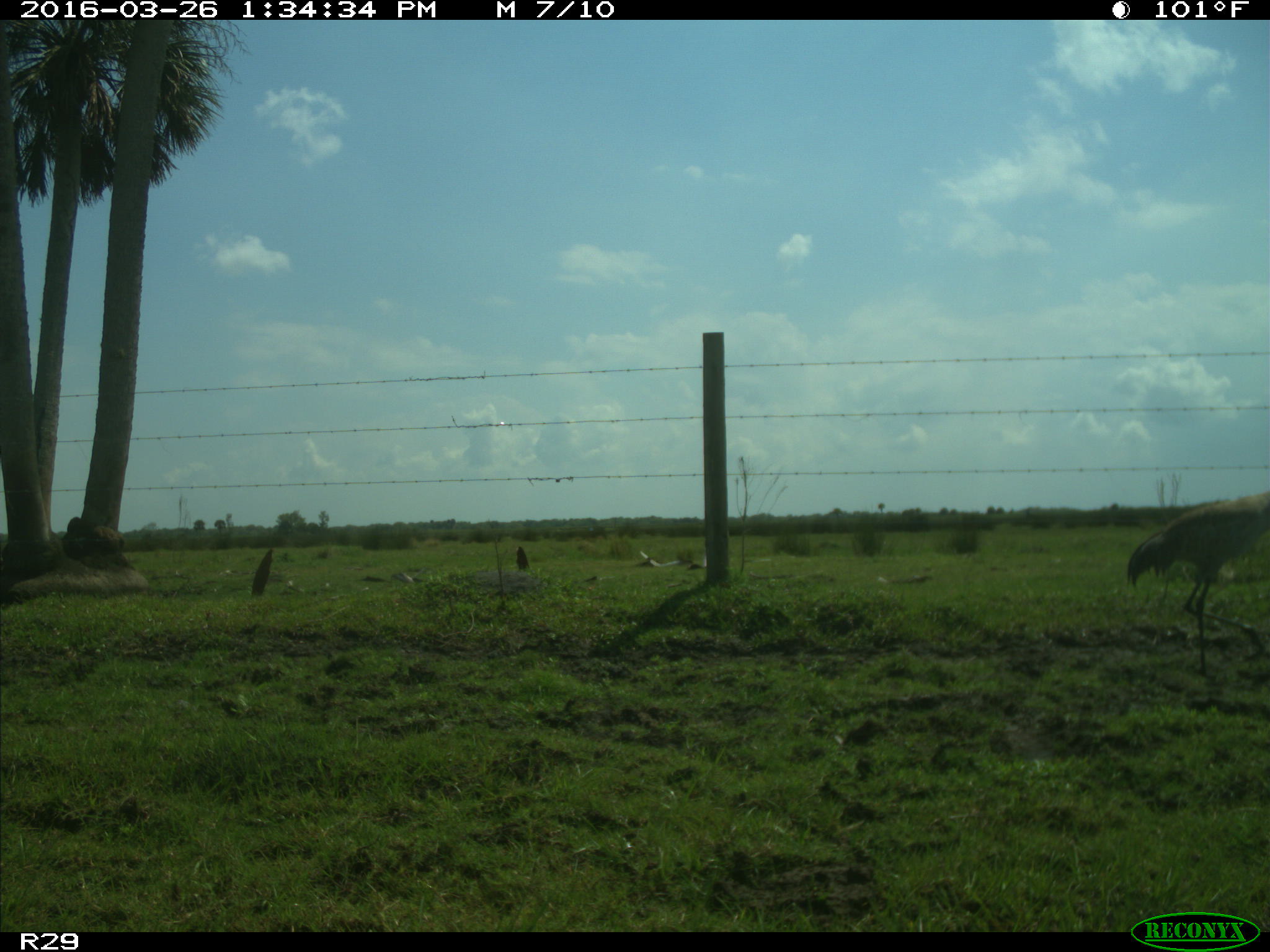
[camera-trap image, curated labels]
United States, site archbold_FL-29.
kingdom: Animalia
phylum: Chordata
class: Aves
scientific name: Aves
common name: birds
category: unidentified bird